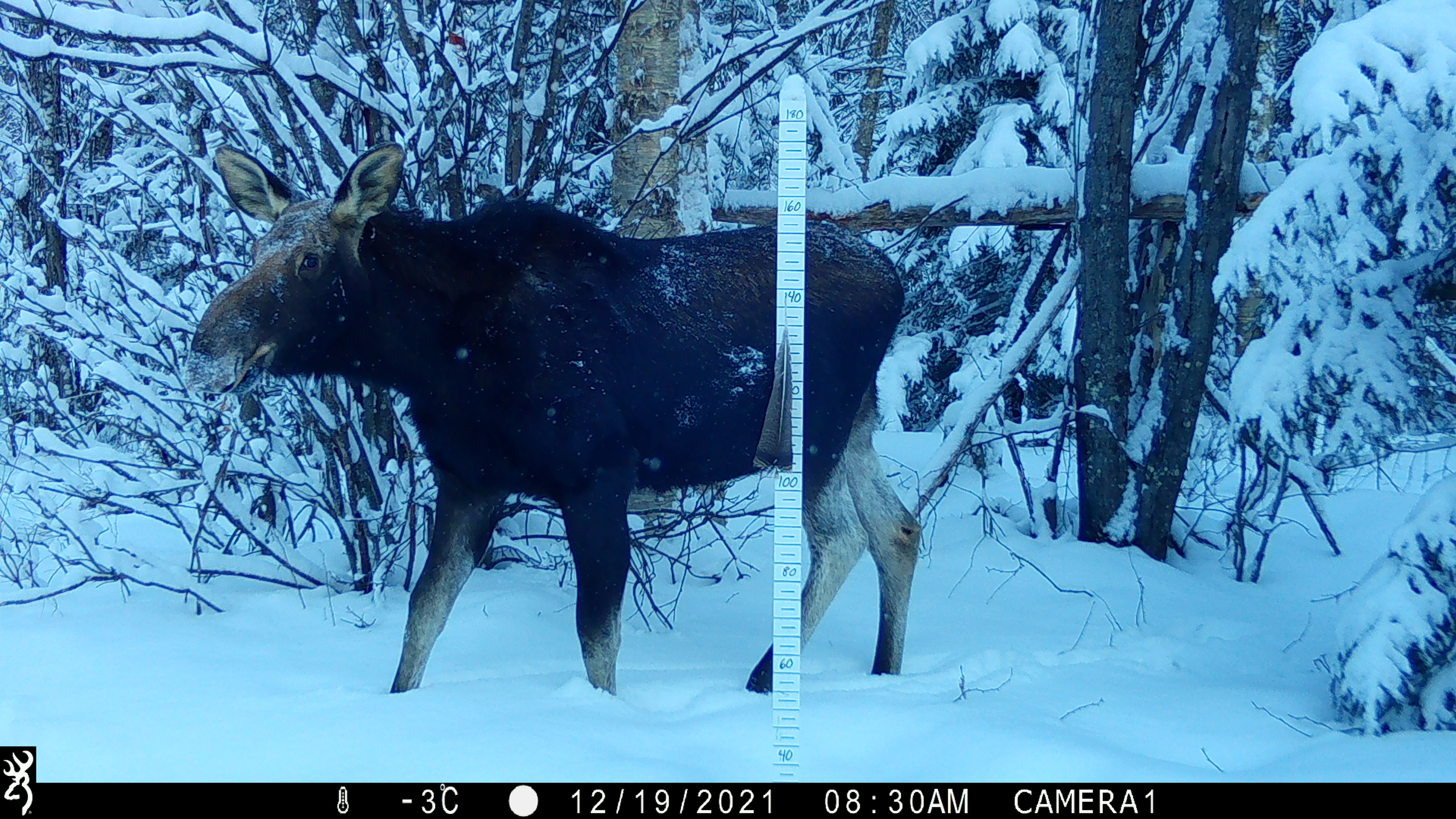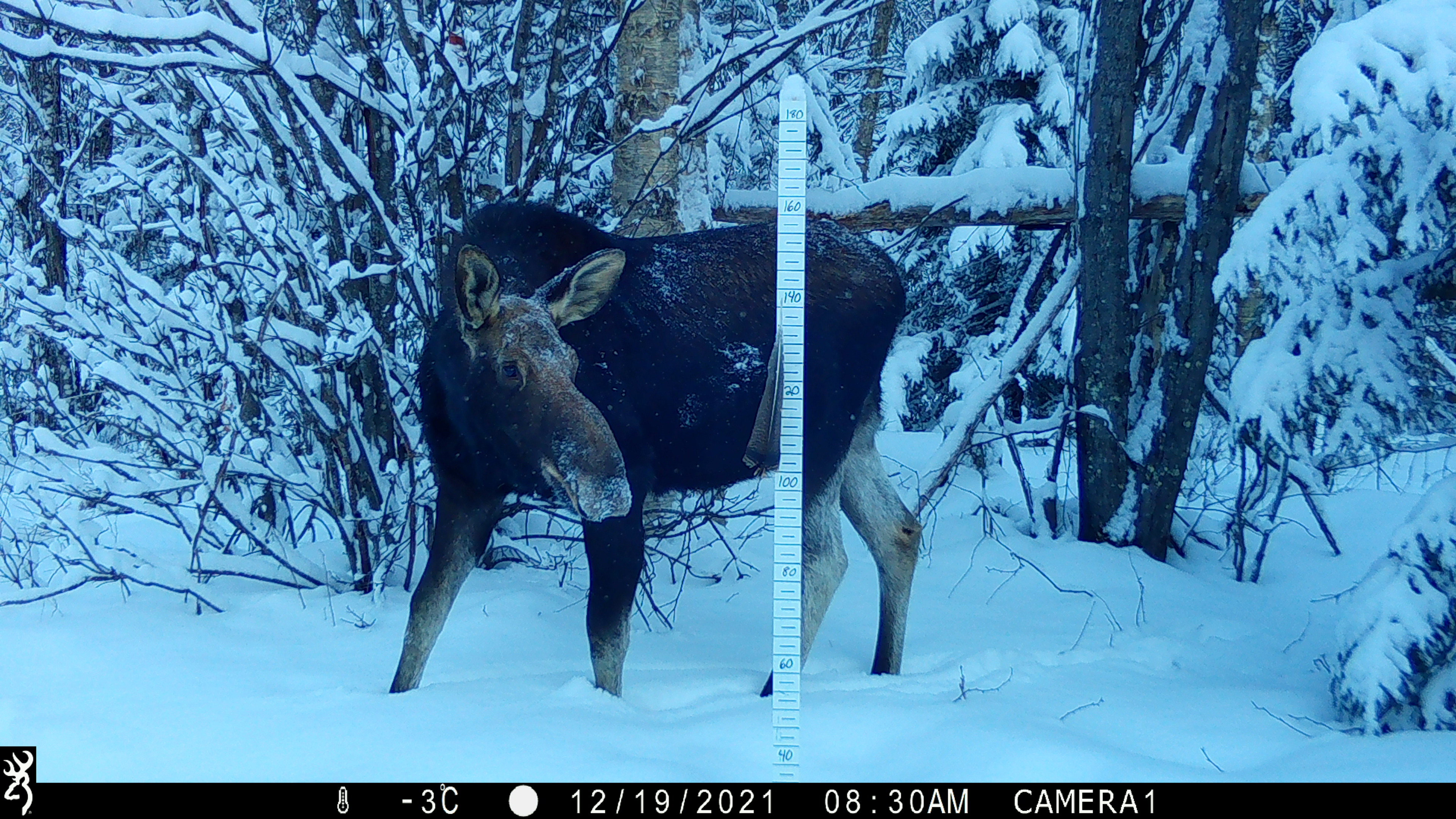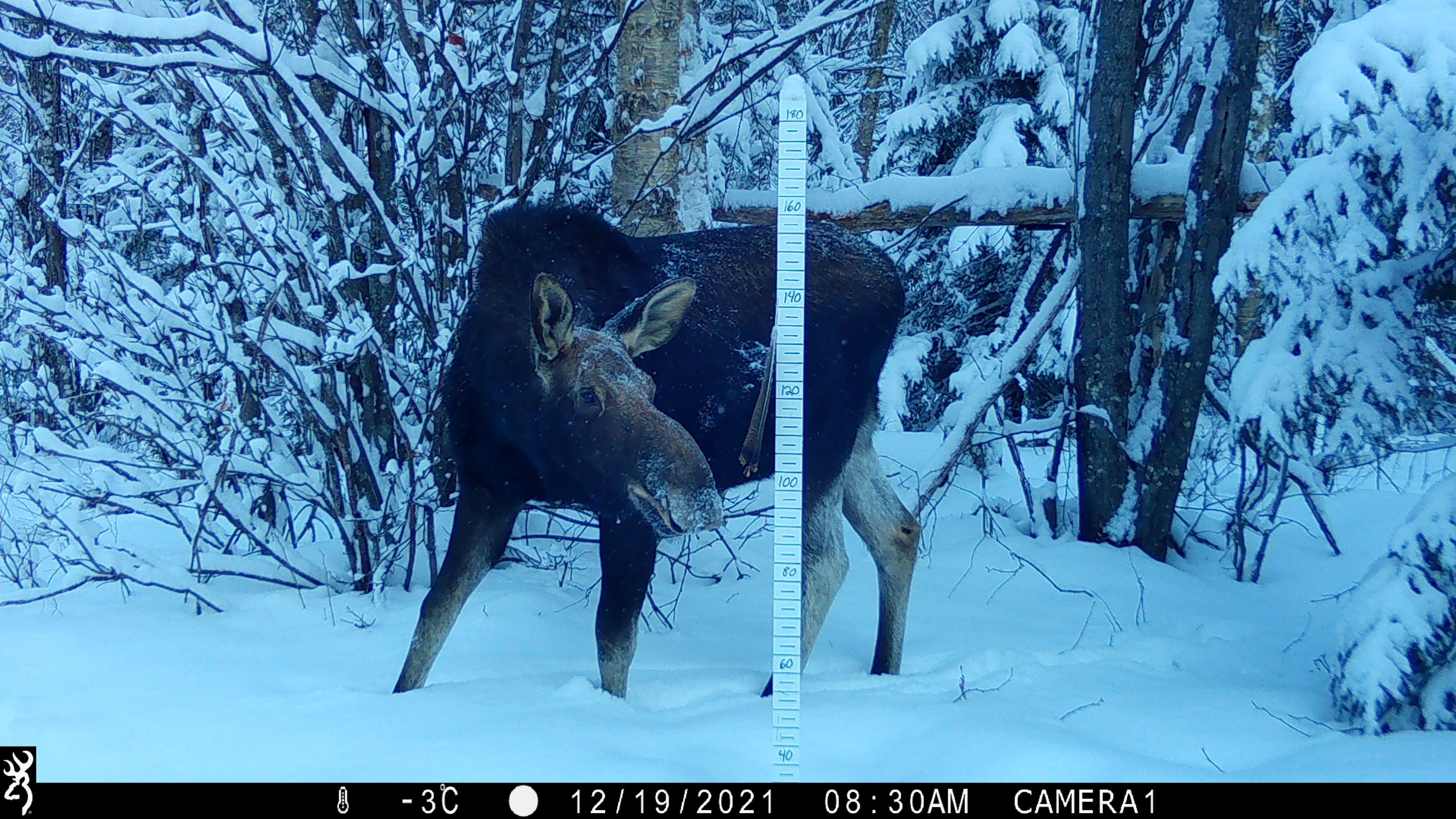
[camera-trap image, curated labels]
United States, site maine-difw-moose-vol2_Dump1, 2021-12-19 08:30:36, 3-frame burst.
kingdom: Animalia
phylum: Chordata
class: Mammalia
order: Artiodactyla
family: Cervidae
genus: Alces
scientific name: Alces alces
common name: moose